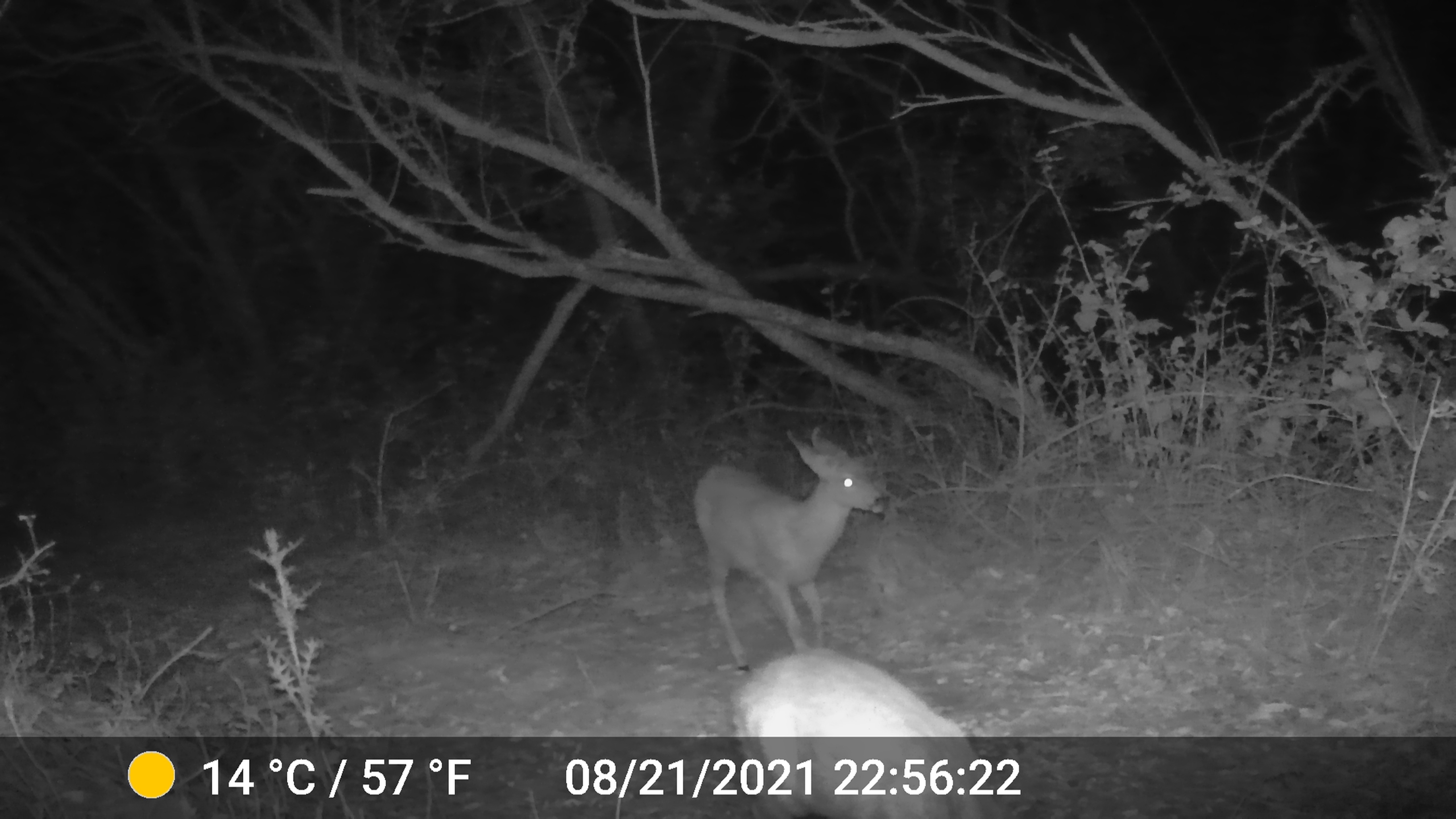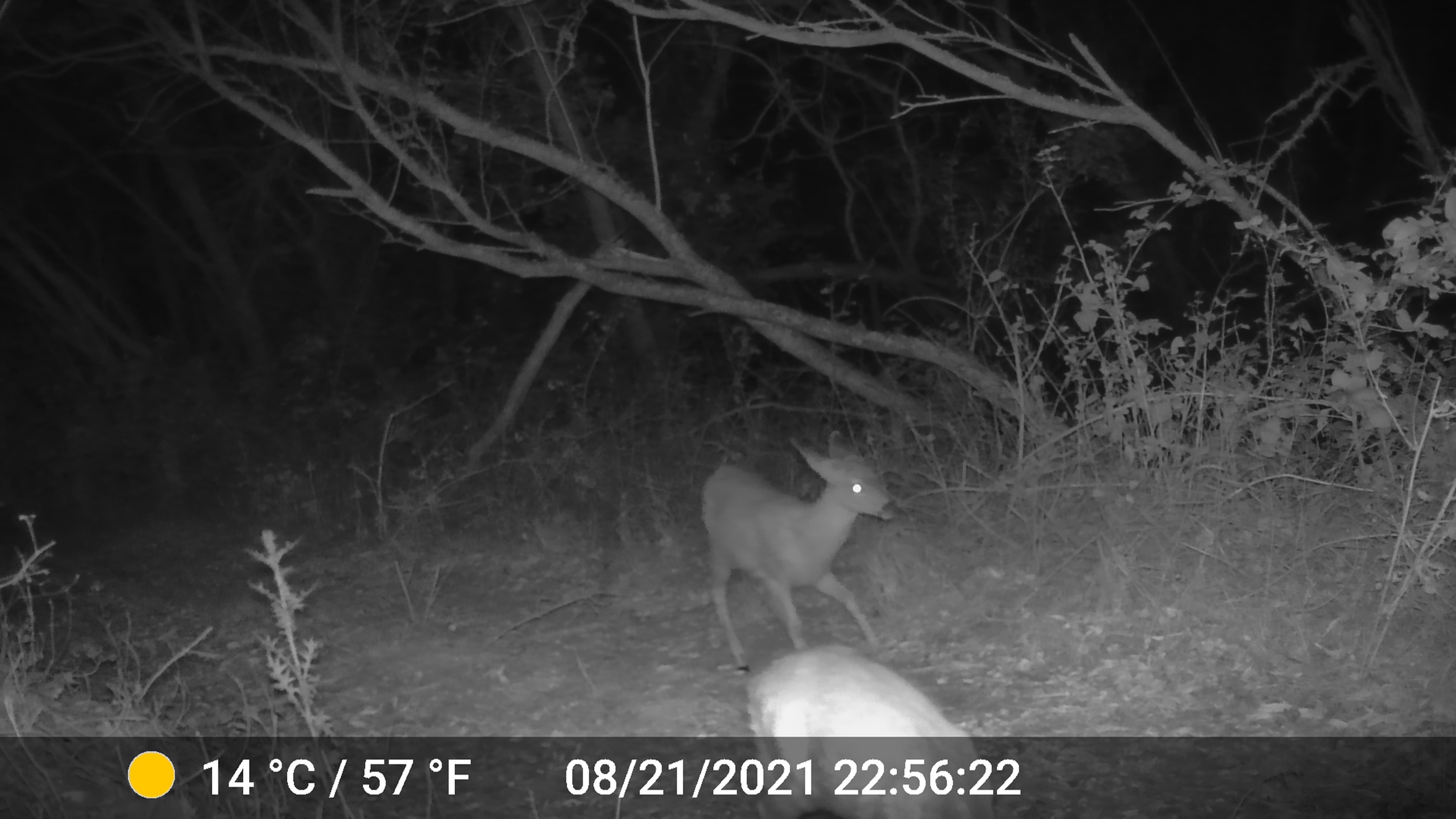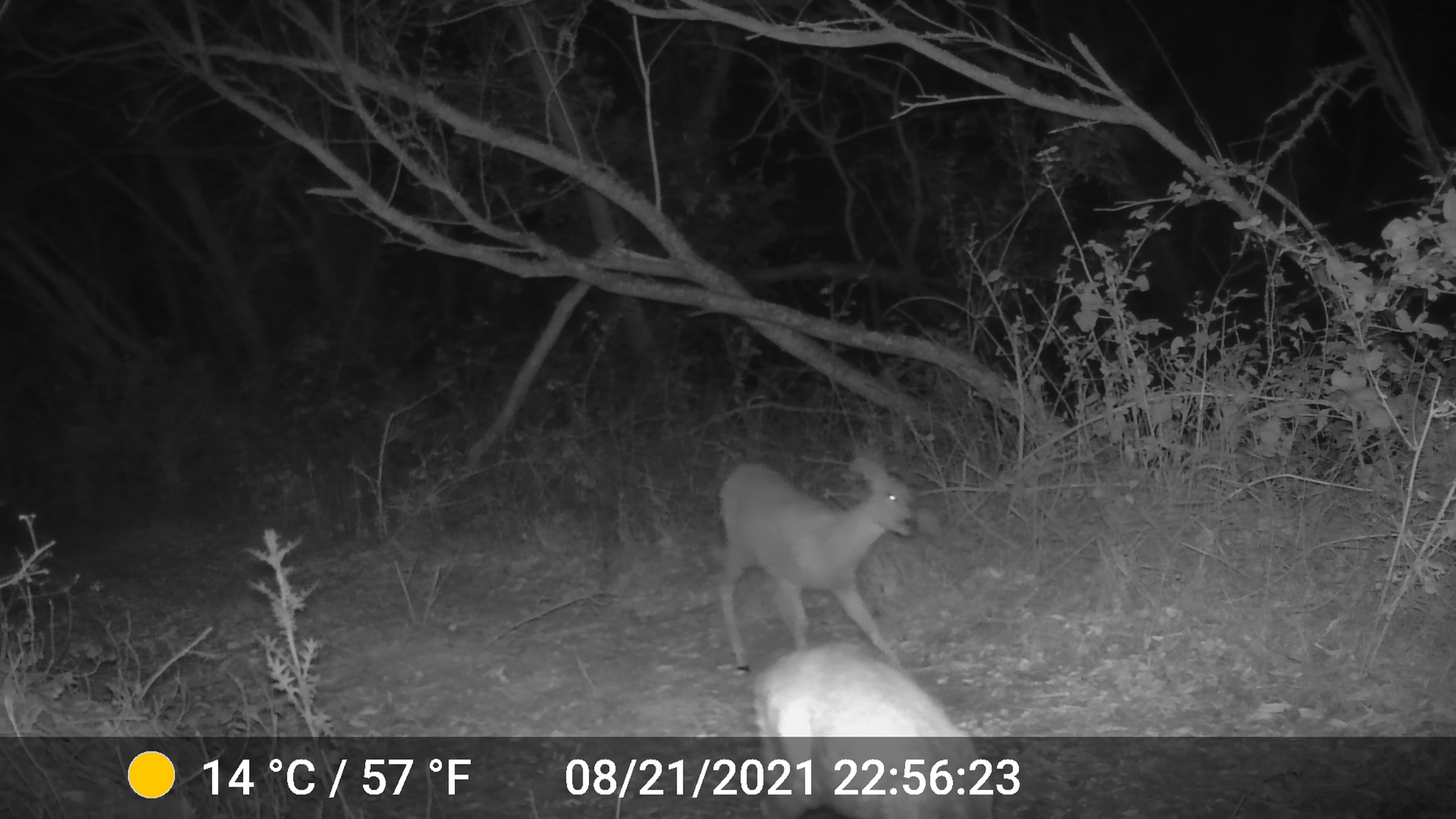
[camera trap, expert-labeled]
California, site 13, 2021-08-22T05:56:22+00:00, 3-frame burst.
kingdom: Animalia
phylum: Chordata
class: Mammalia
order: Artiodactyla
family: Cervidae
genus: Odocoileus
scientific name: Odocoileus hemionus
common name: mule deer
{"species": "mule deer (Odocoileus hemionus)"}